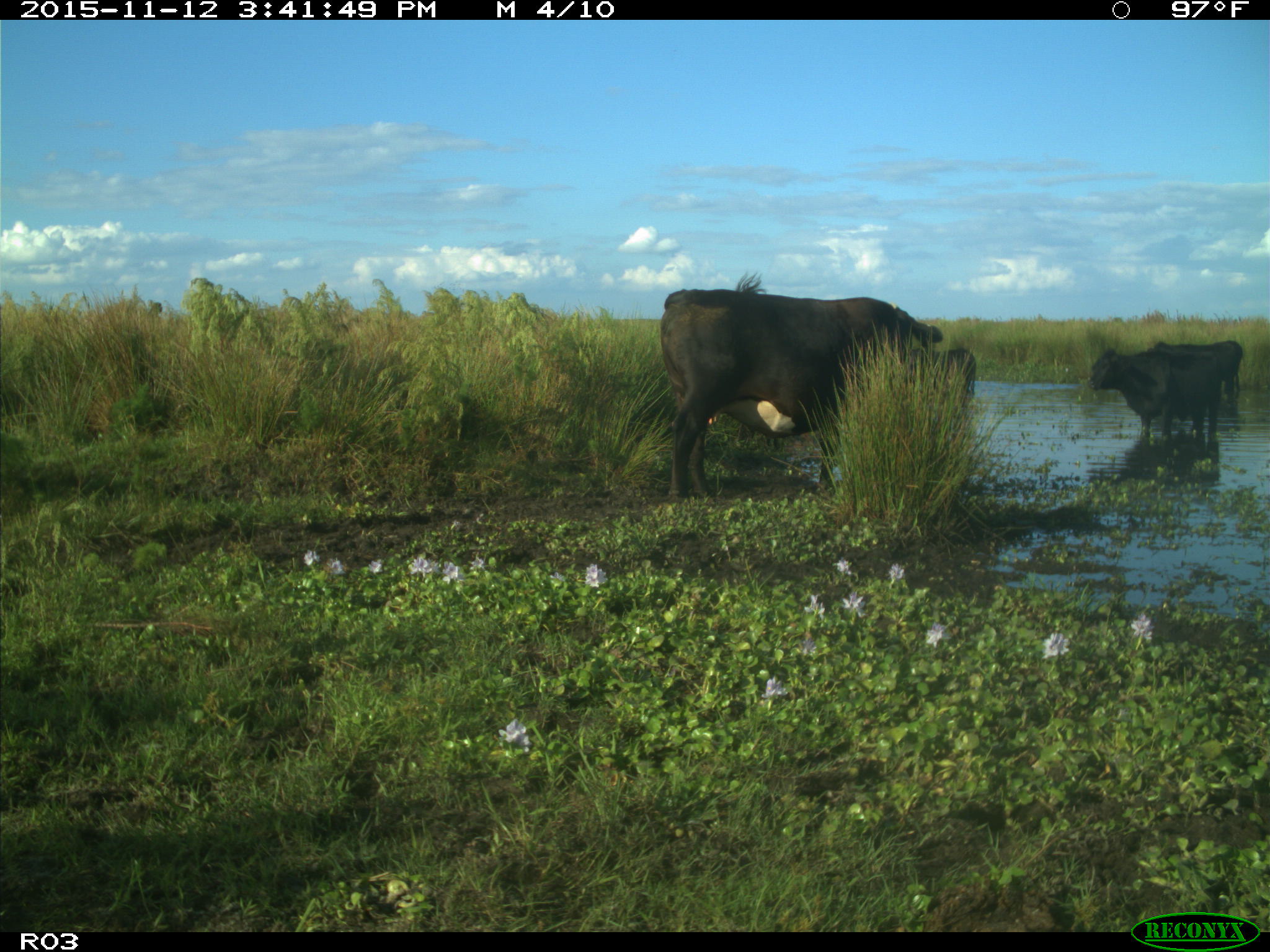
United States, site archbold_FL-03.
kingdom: Animalia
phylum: Chordata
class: Mammalia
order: Artiodactyla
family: Bovidae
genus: Bos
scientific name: Bos taurus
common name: domestic cow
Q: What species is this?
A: Bos taurus (domestic cow).